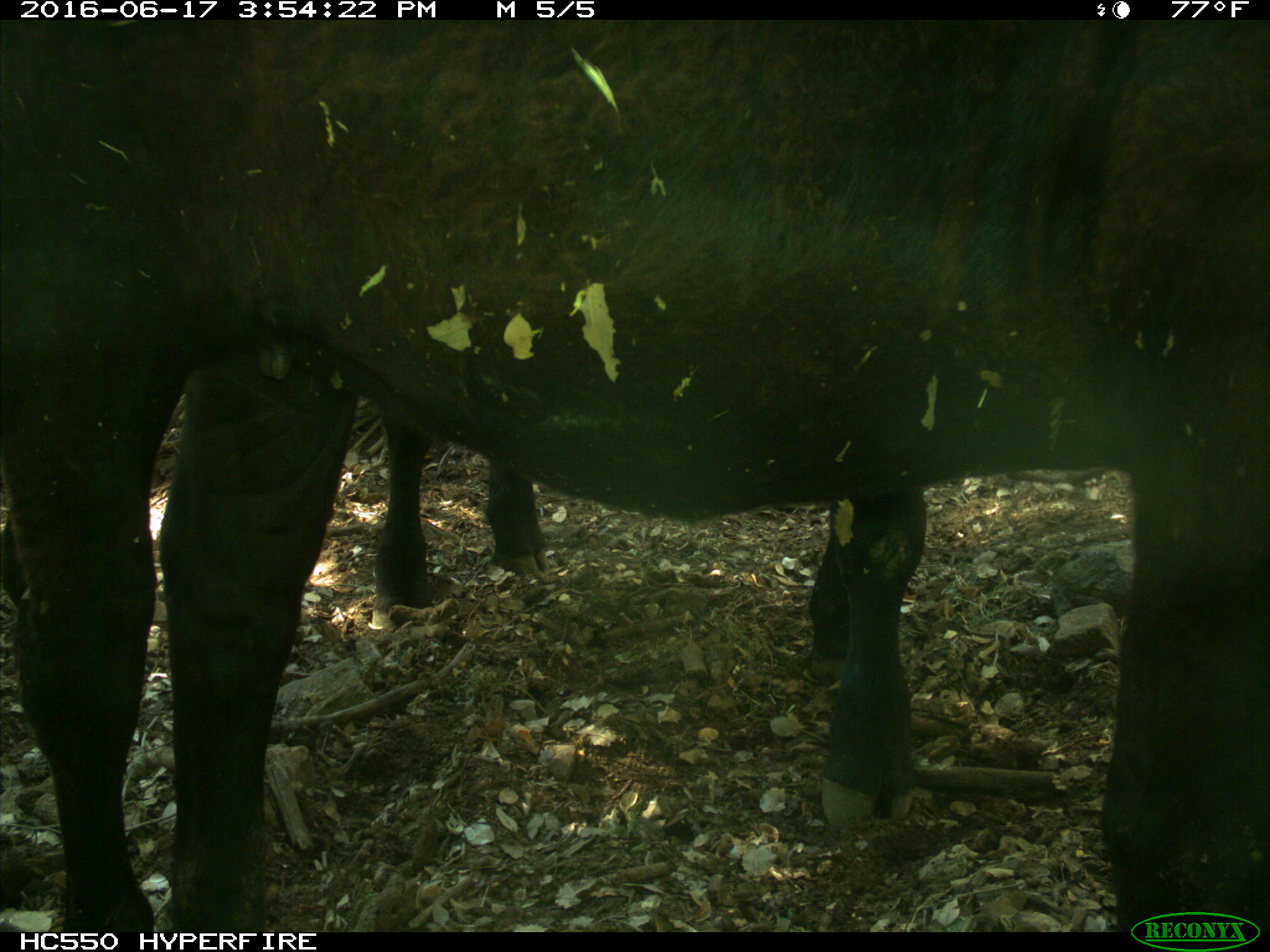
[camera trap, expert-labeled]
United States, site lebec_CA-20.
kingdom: Animalia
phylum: Chordata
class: Mammalia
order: Artiodactyla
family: Bovidae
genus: Bos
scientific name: Bos taurus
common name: domestic cow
Bos taurus (domestic cow).